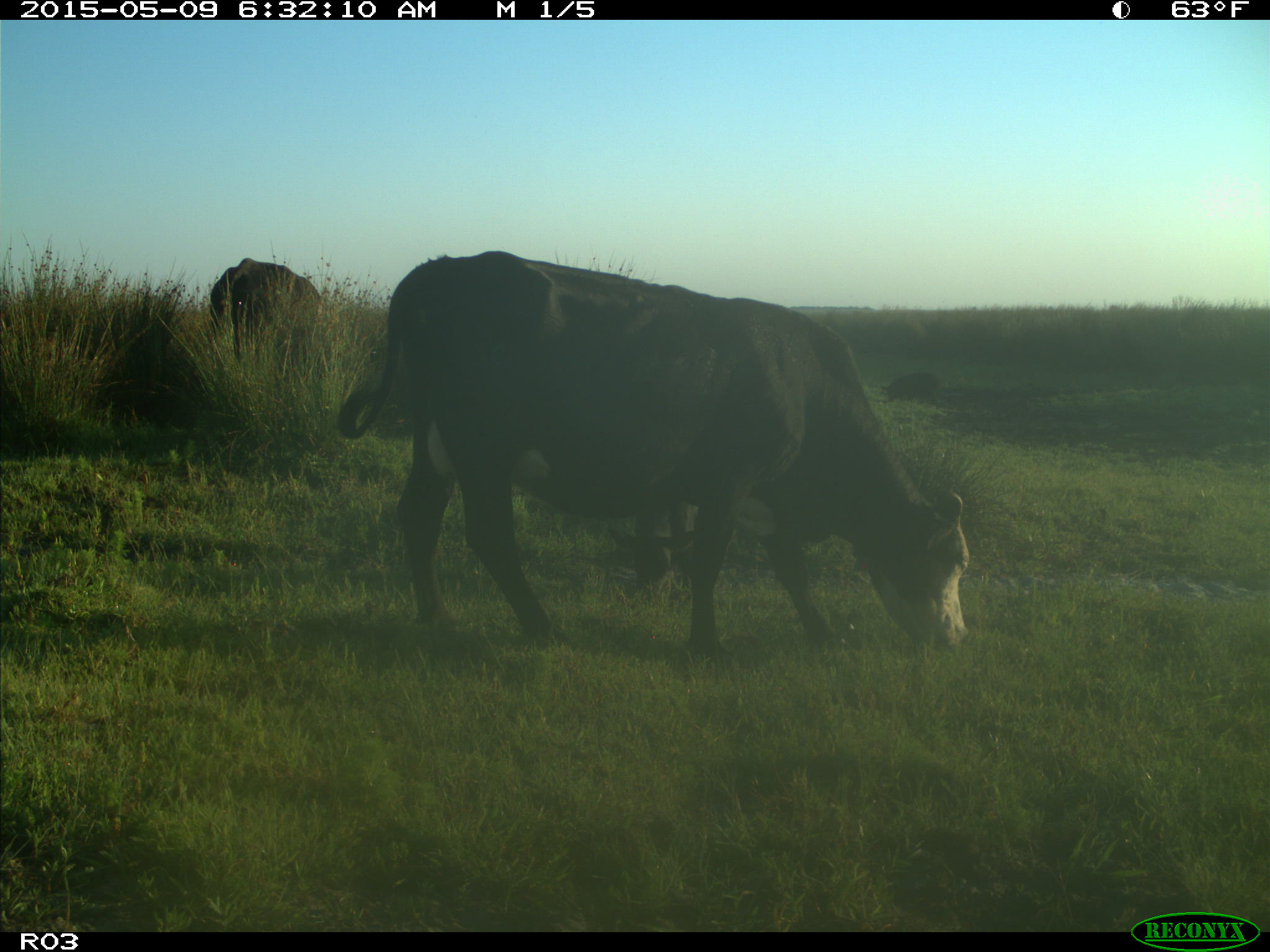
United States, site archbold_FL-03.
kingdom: Animalia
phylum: Chordata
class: Mammalia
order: Artiodactyla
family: Bovidae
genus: Bos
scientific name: Bos taurus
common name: domestic cow